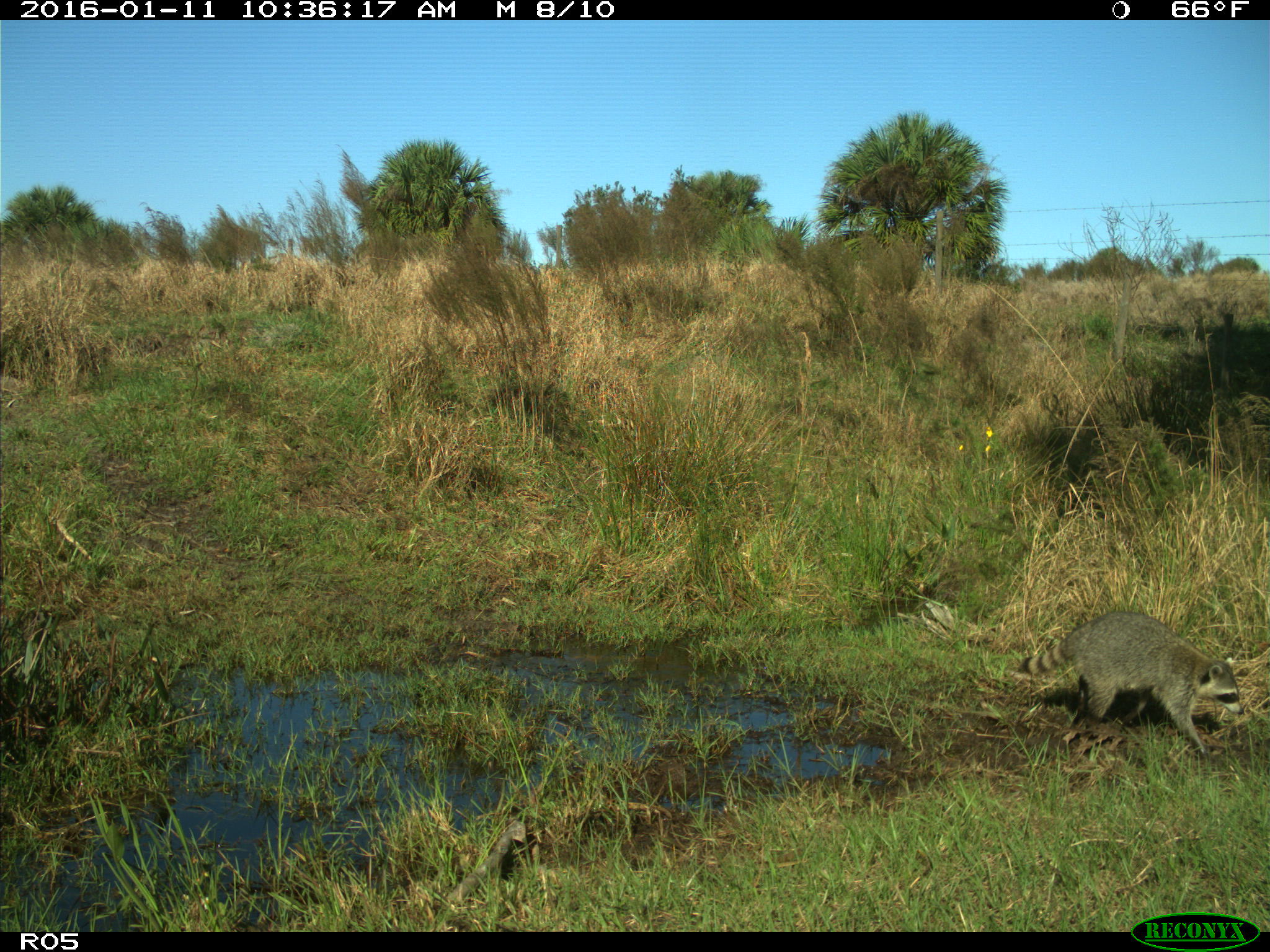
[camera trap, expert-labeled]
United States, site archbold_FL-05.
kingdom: Animalia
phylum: Chordata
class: Mammalia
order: Carnivora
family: Procyonidae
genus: Procyon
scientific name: Procyon lotor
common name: common raccoon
Procyon lotor (common raccoon).